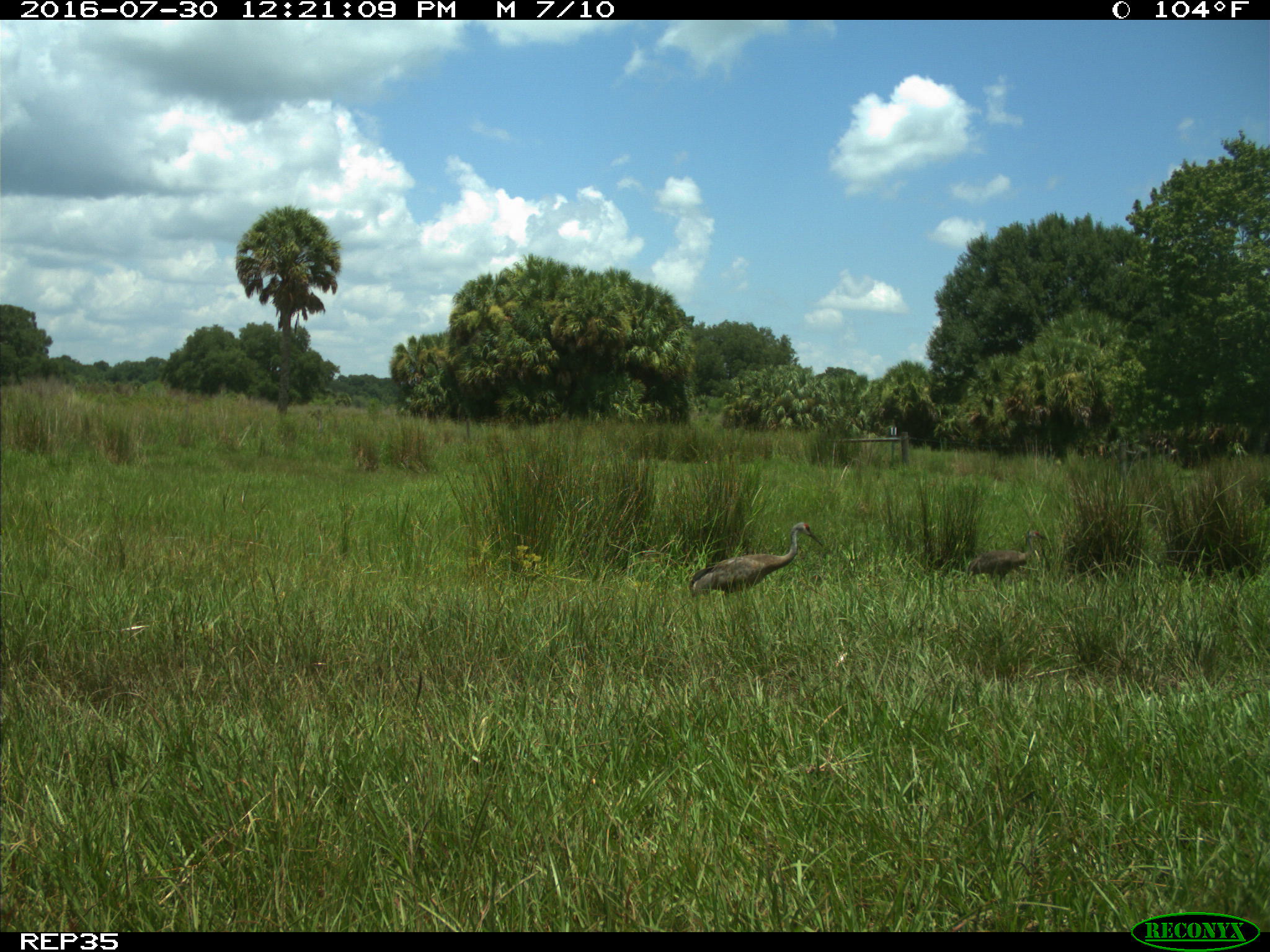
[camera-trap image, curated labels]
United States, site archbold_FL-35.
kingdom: Animalia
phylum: Chordata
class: Aves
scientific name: Aves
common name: birds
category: unidentified bird